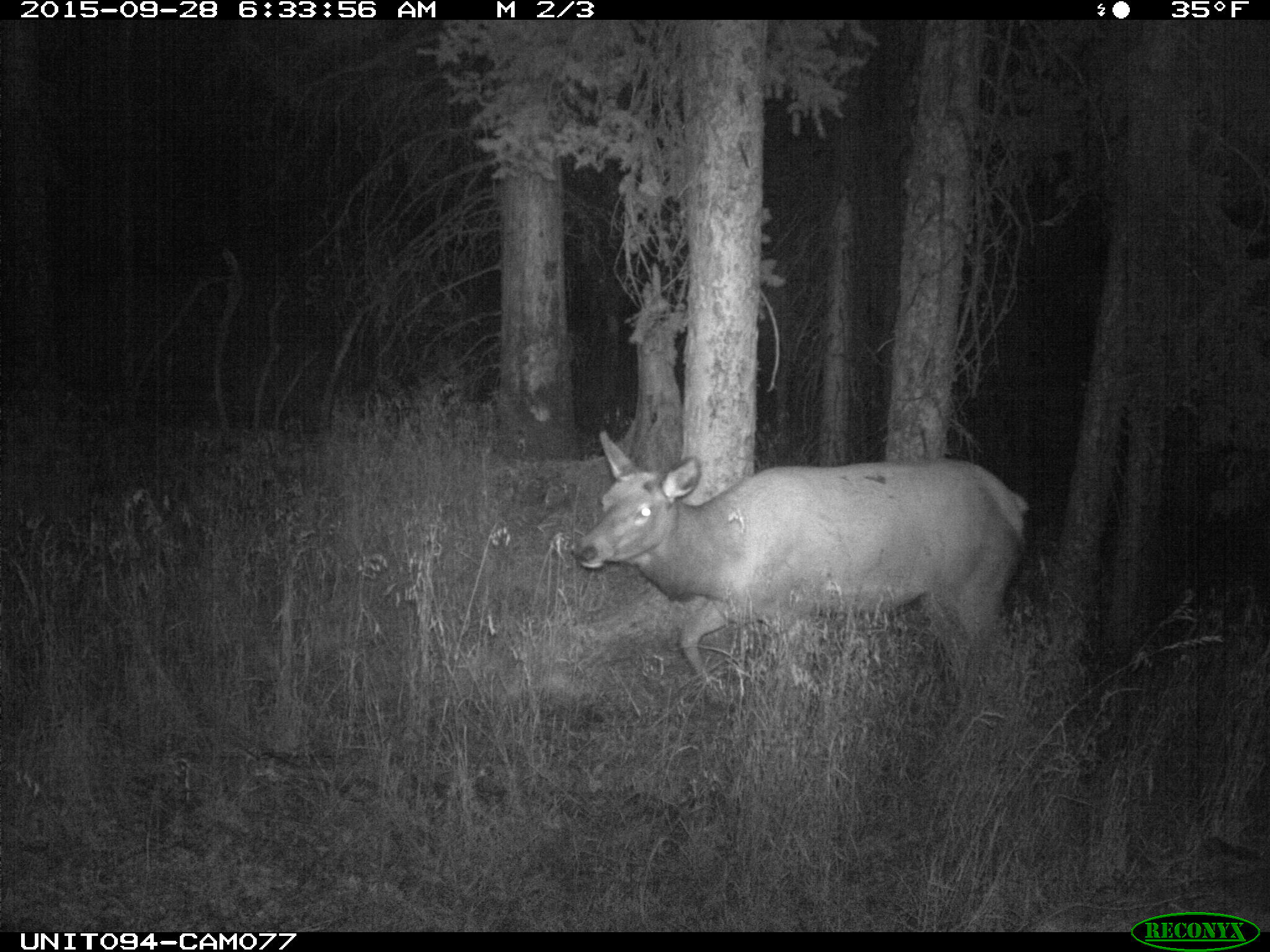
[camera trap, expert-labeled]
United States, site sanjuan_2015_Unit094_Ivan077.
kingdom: Animalia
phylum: Chordata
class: Mammalia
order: Artiodactyla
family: Cervidae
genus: Cervus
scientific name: Cervus elaphus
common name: red deer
Cervus elaphus (red deer).